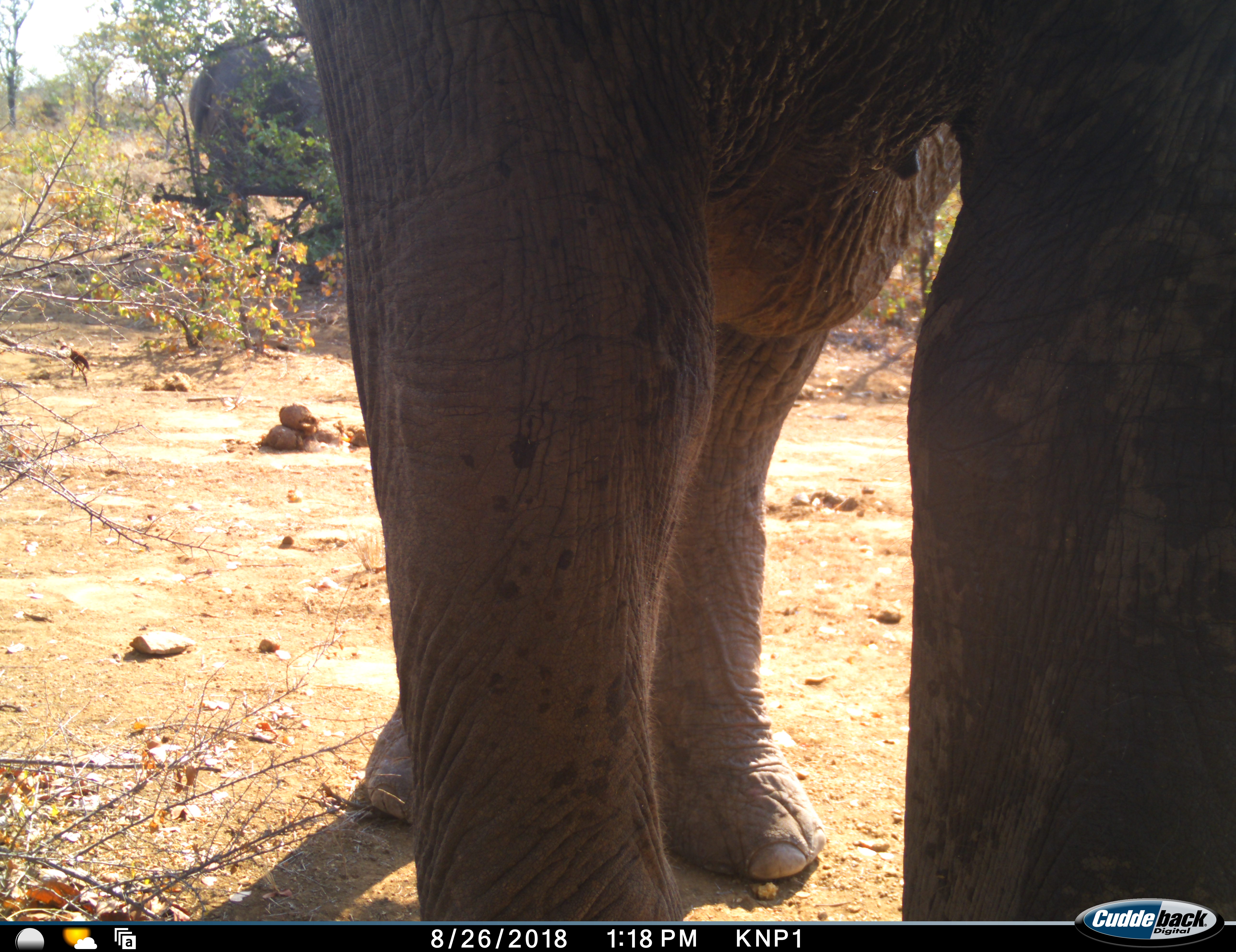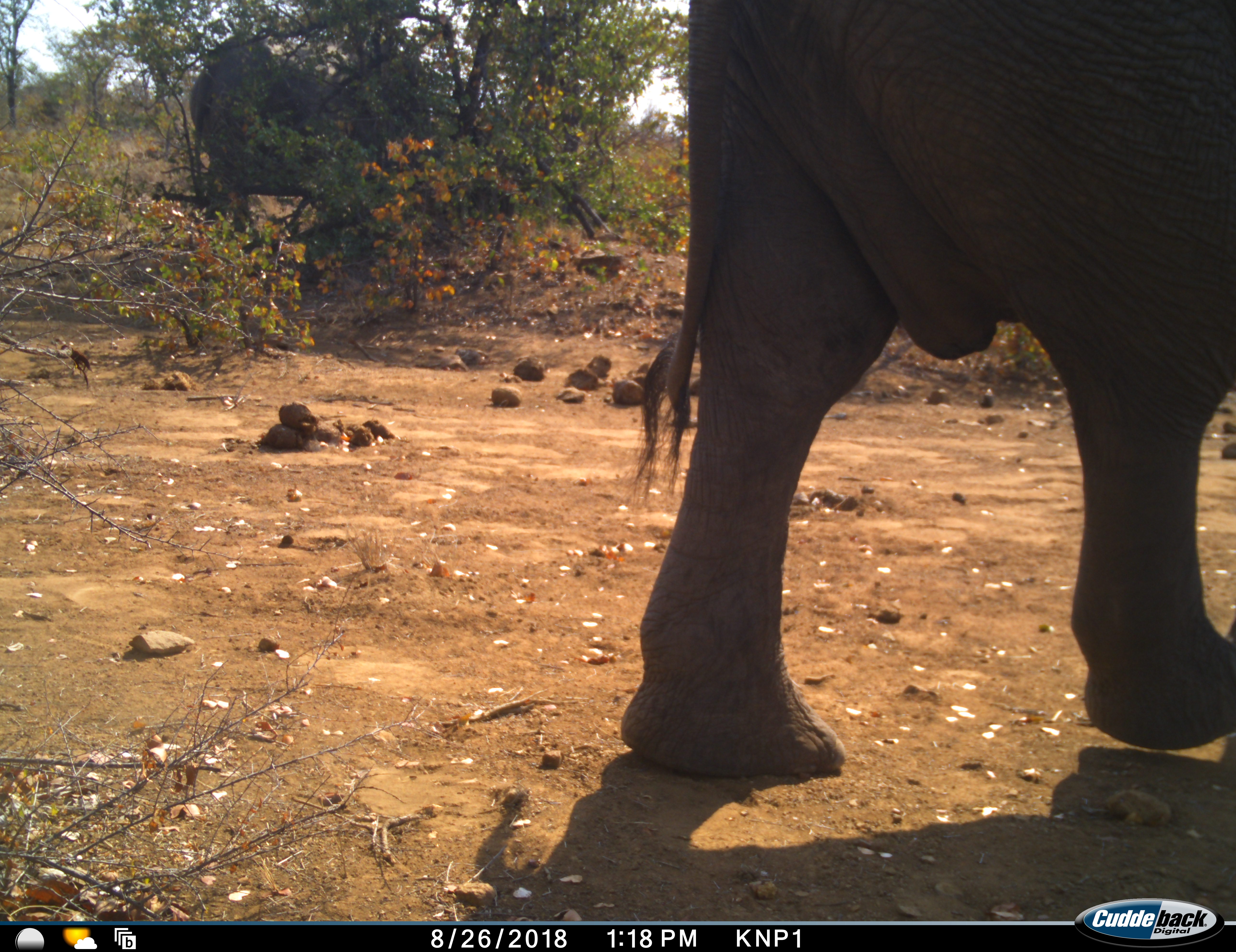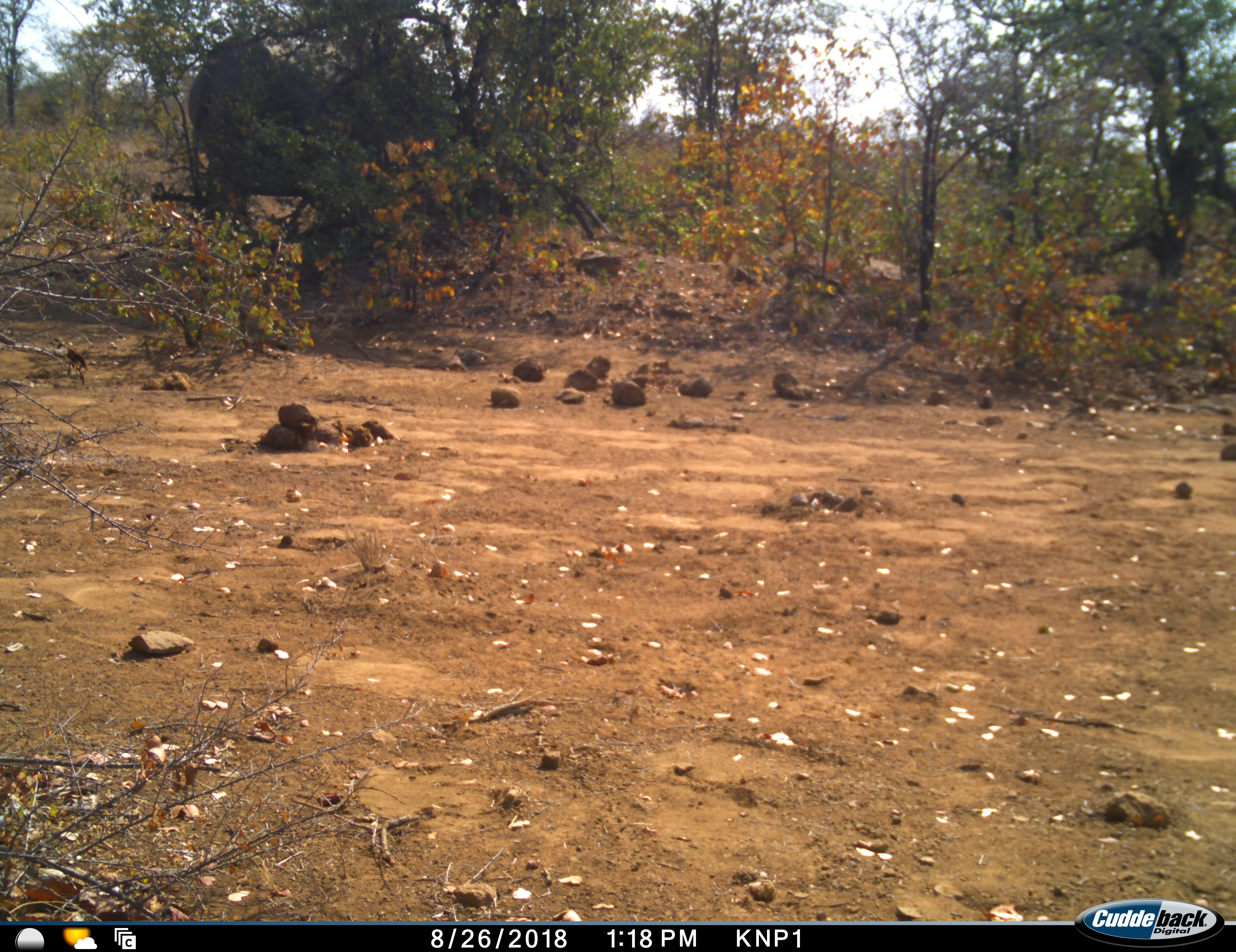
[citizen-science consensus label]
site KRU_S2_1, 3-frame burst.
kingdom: Animalia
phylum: Chordata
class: Mammalia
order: Proboscidea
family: Elephantidae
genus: Loxodonta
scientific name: Loxodonta africana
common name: african bush elephant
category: elephant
Elephant (african bush elephant) (Loxodonta africana), count 1. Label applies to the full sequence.